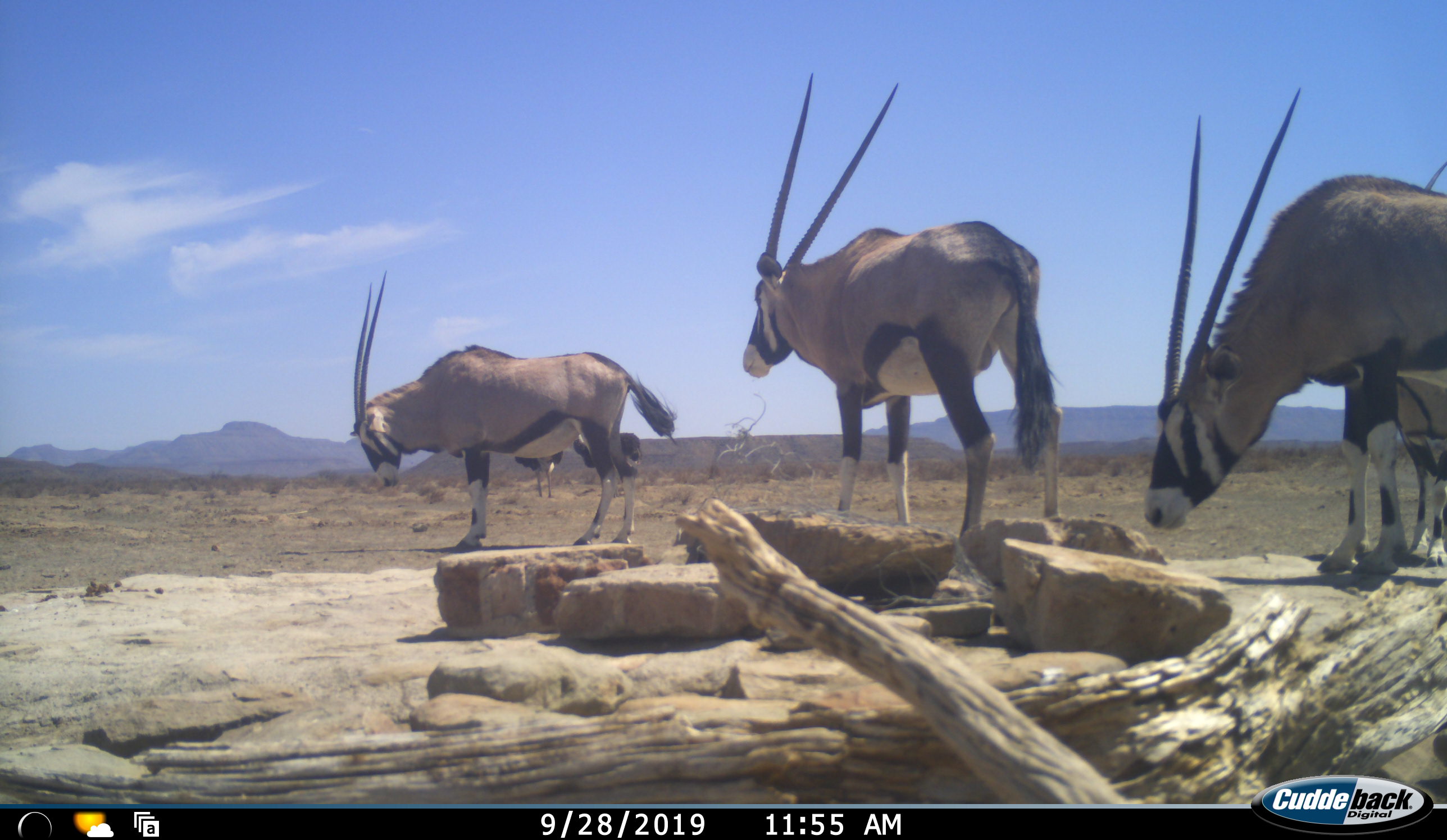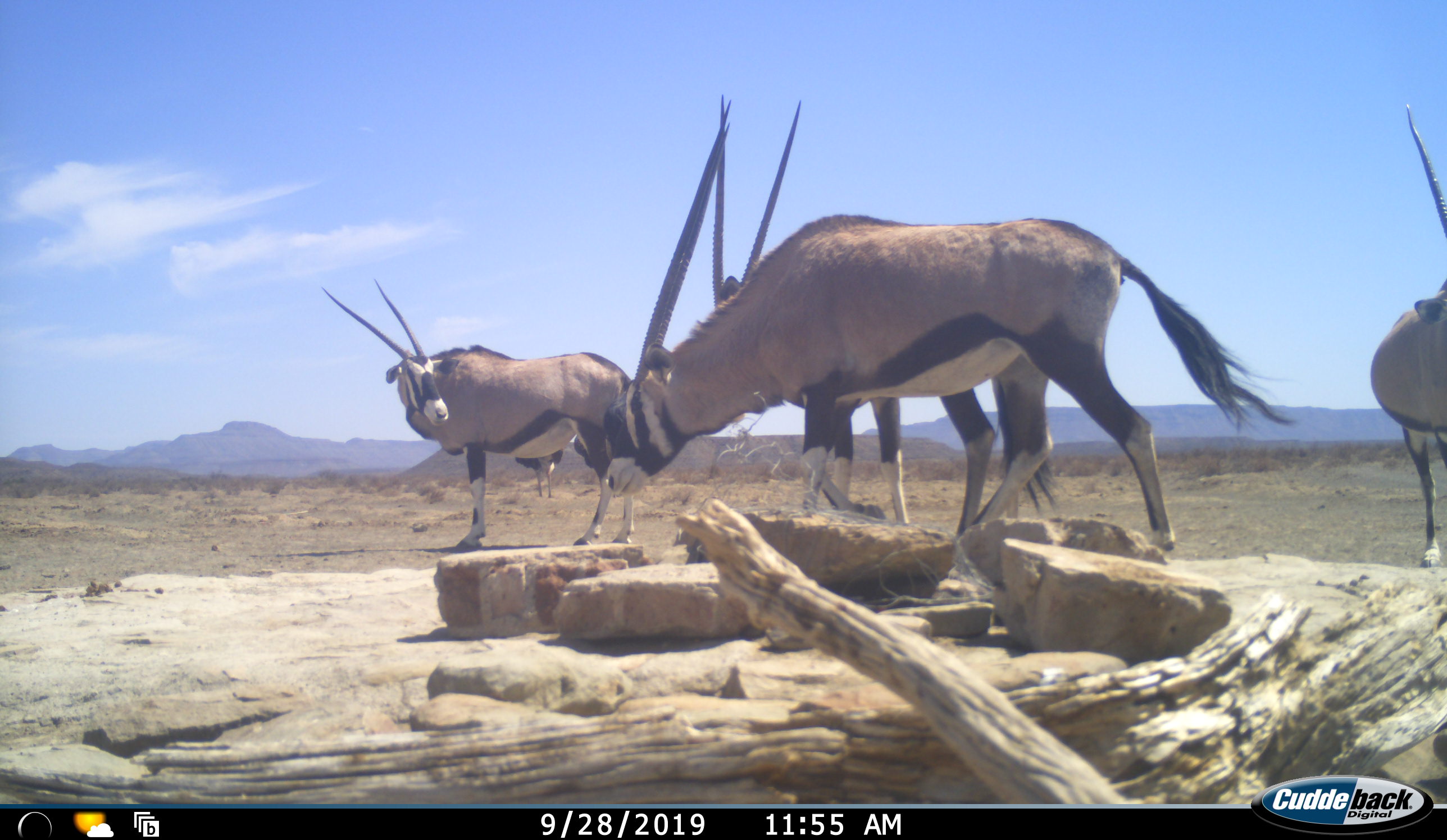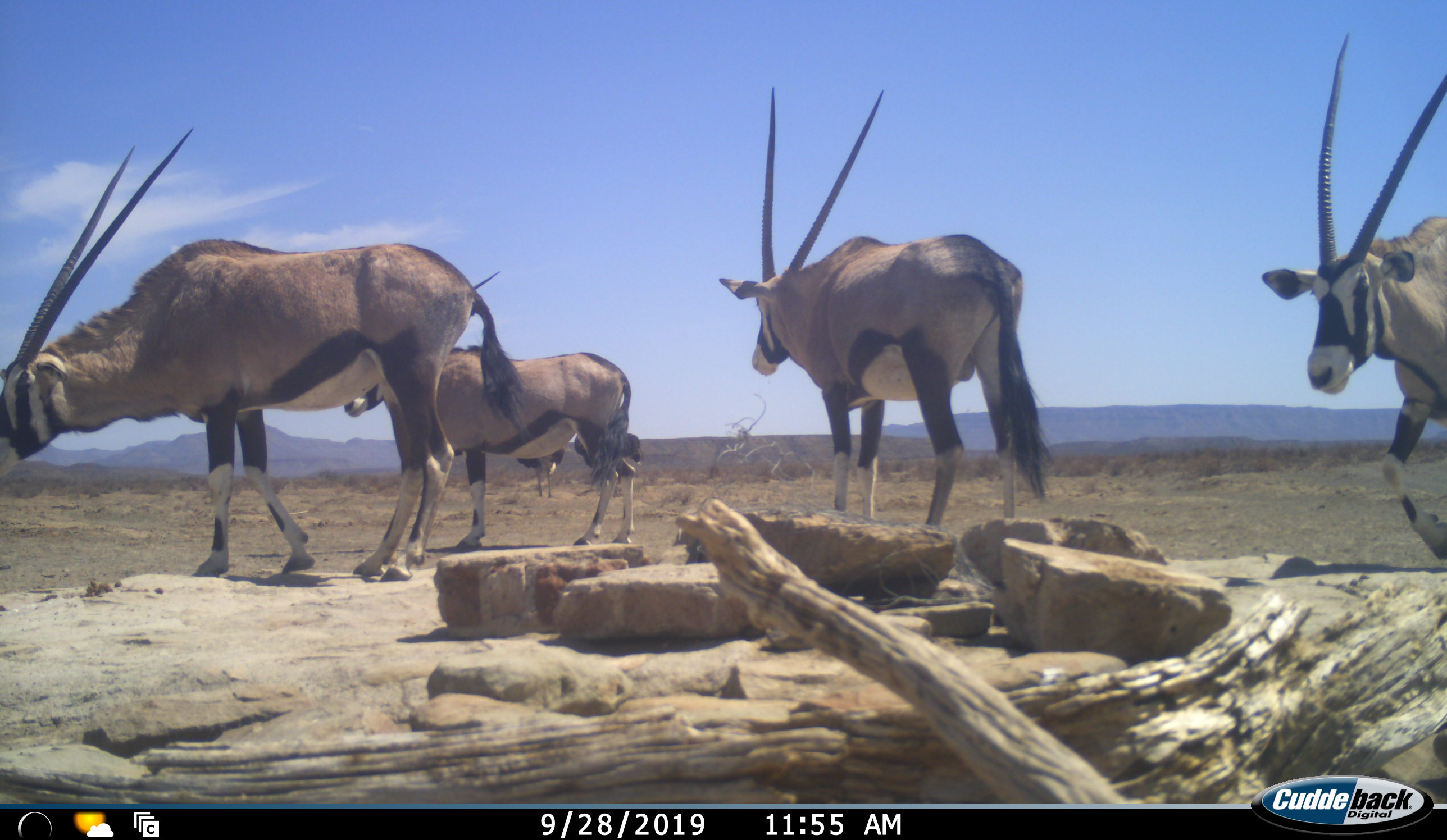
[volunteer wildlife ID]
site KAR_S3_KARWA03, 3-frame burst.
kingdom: Animalia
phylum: Chordata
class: Mammalia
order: Artiodactyla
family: Bovidae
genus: Oryx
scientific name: Oryx gazella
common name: gemsbok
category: oryx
Oryx (gemsbok) (Oryx gazella), count 4. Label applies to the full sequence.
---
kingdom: Animalia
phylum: Chordata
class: Aves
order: Struthioniformes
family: Struthionidae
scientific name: Struthionidae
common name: ostrich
Ostrich (Struthionidae), count 2. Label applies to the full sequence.